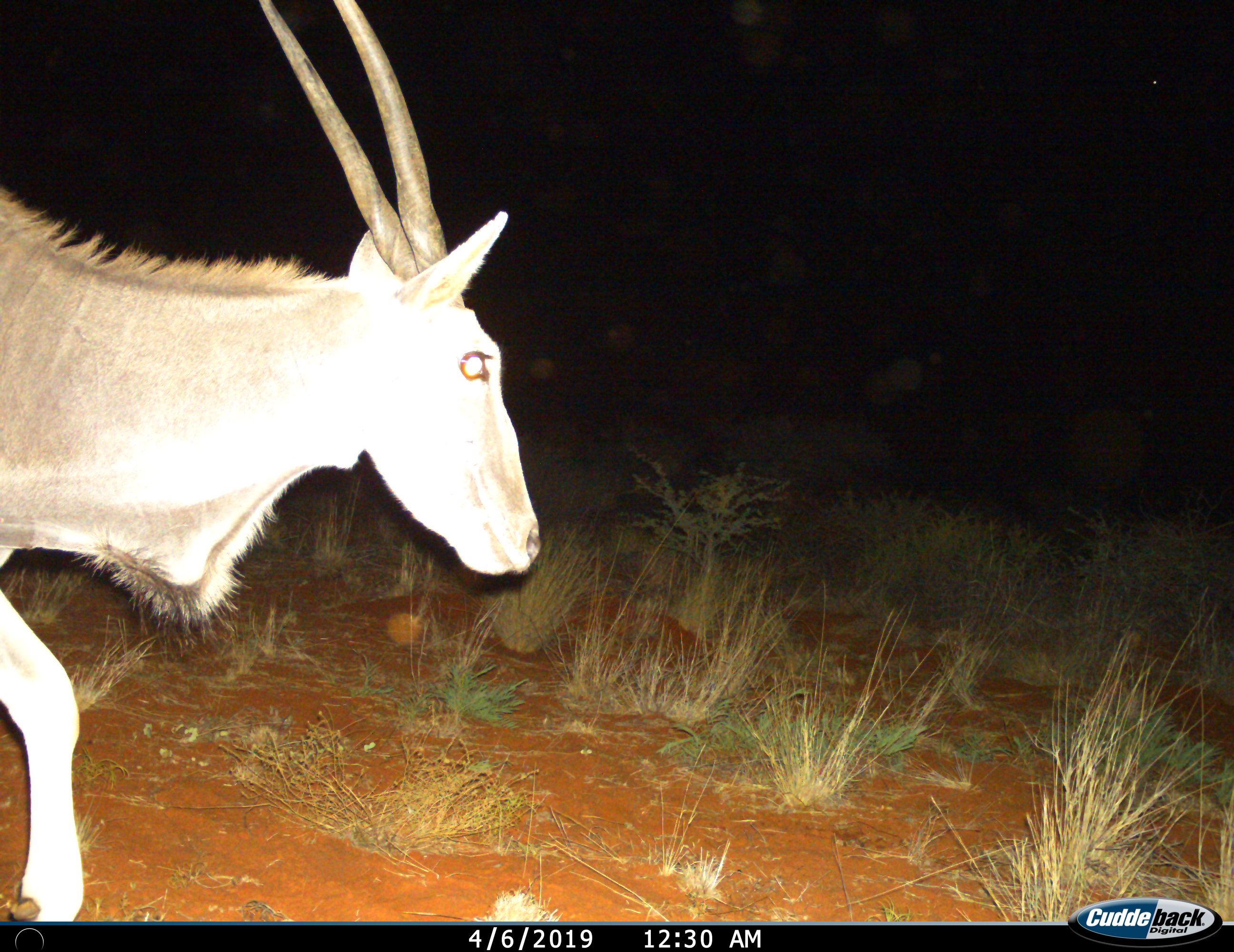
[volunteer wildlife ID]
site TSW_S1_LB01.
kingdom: Animalia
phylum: Chordata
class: Mammalia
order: Artiodactyla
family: Bovidae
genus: Tragelaphus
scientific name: Tragelaphus oryx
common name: eland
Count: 1.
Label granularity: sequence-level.